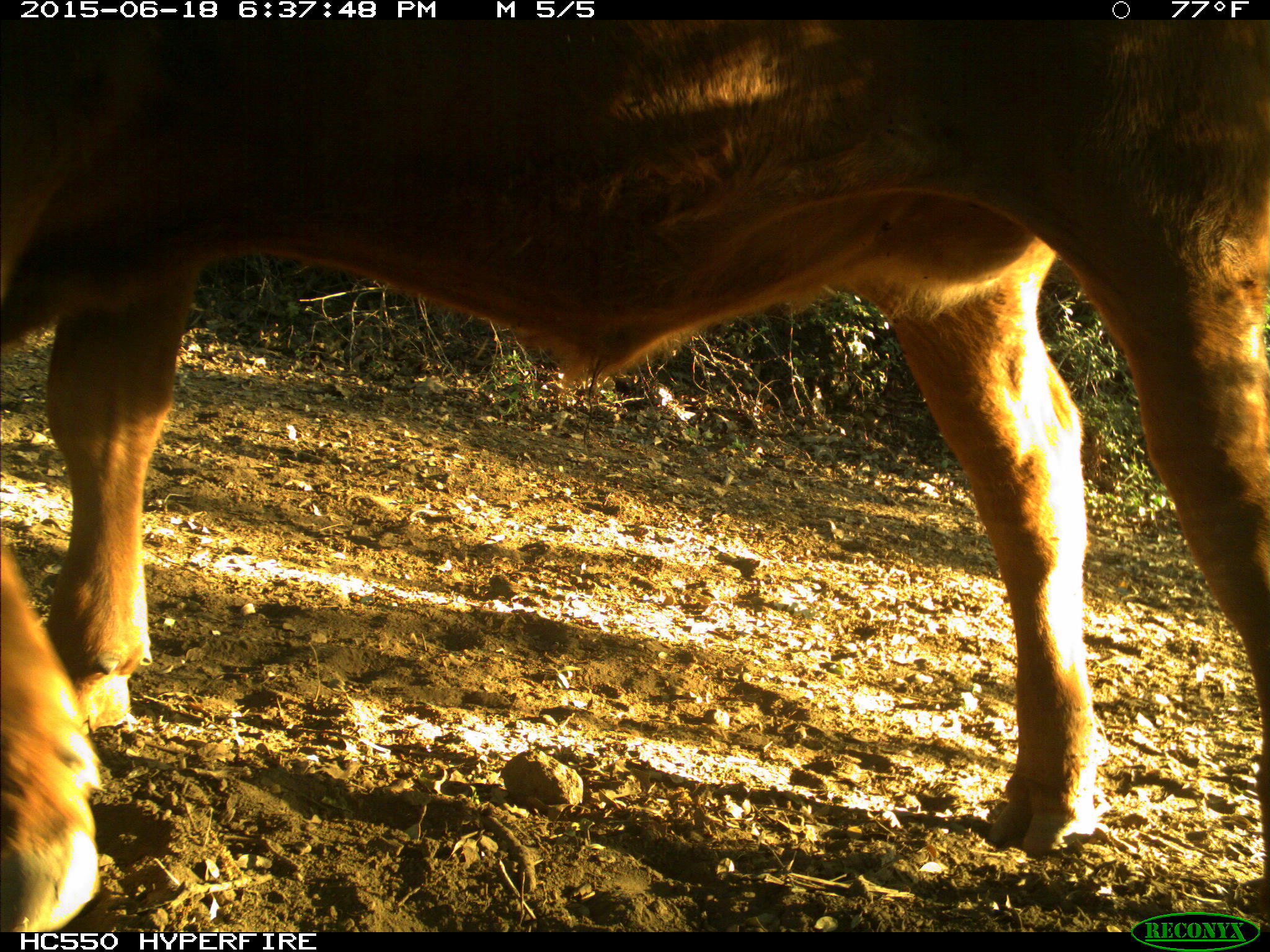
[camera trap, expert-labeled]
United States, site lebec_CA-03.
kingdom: Animalia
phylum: Chordata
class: Mammalia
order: Artiodactyla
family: Bovidae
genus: Bos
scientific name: Bos taurus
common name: domestic cow